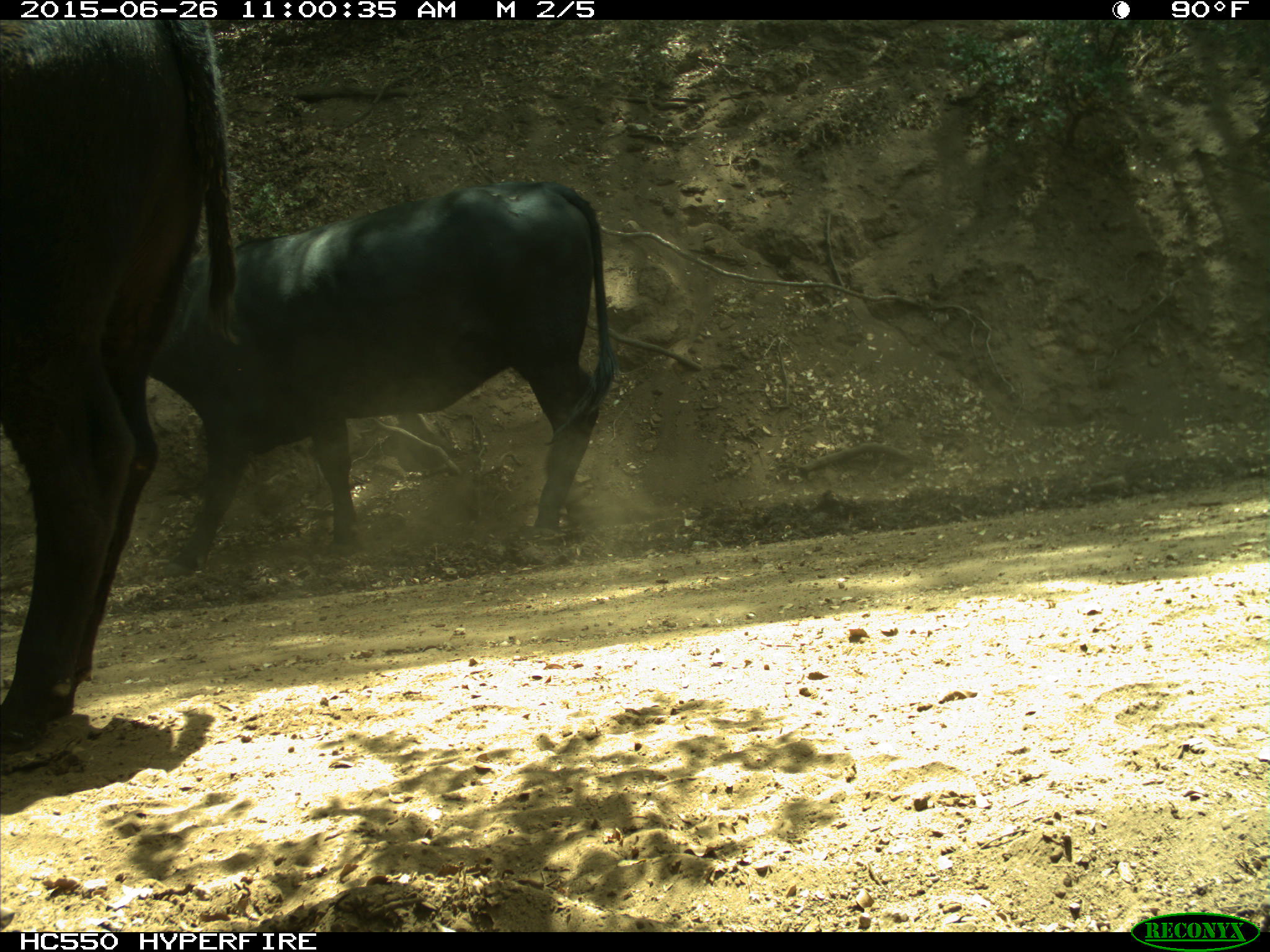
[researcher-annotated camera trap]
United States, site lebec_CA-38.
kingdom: Animalia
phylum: Chordata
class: Mammalia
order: Artiodactyla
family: Bovidae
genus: Bos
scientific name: Bos taurus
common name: domestic cow